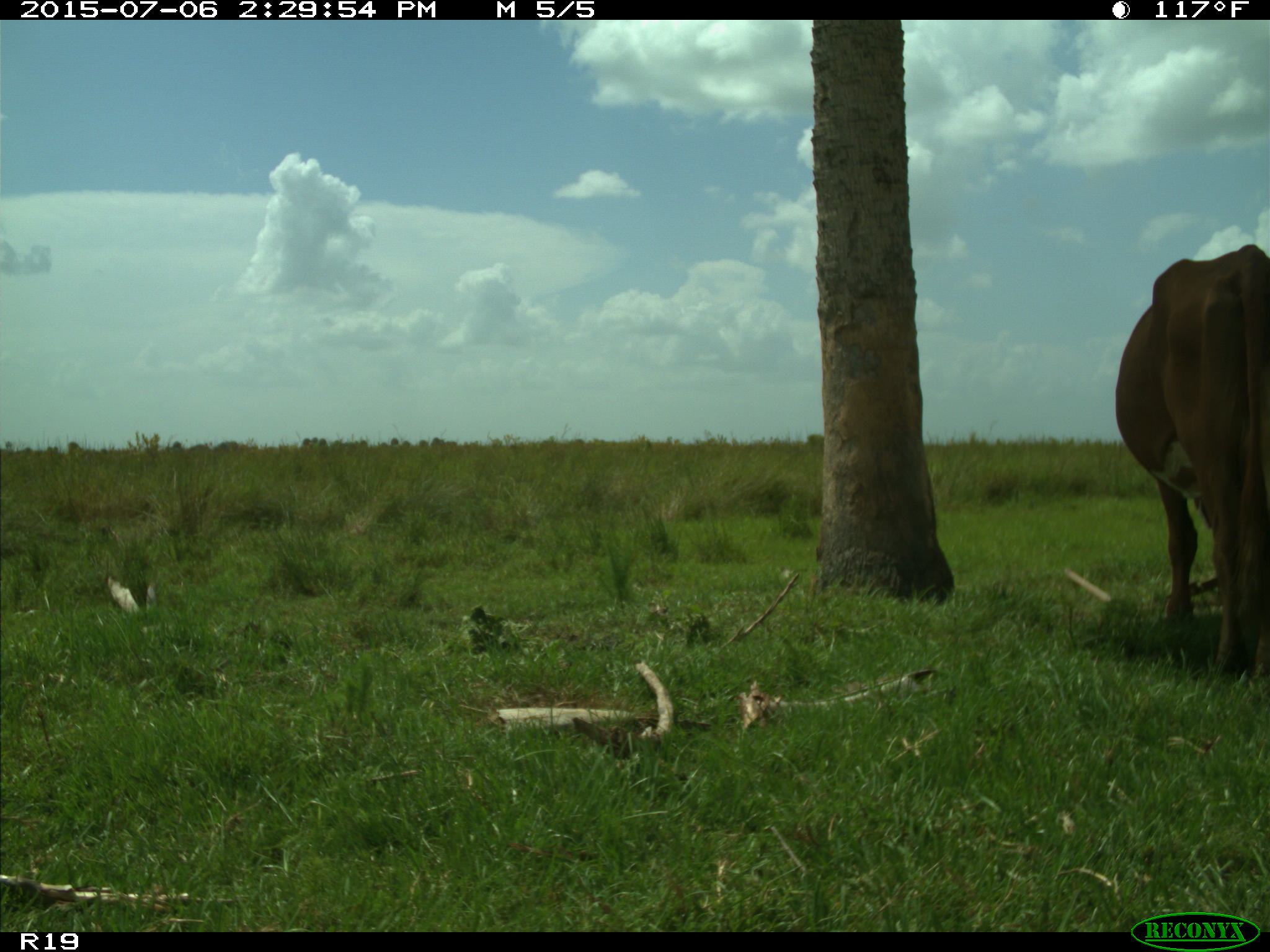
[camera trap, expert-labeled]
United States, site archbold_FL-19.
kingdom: Animalia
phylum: Chordata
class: Mammalia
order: Artiodactyla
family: Bovidae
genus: Bos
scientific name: Bos taurus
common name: domestic cow